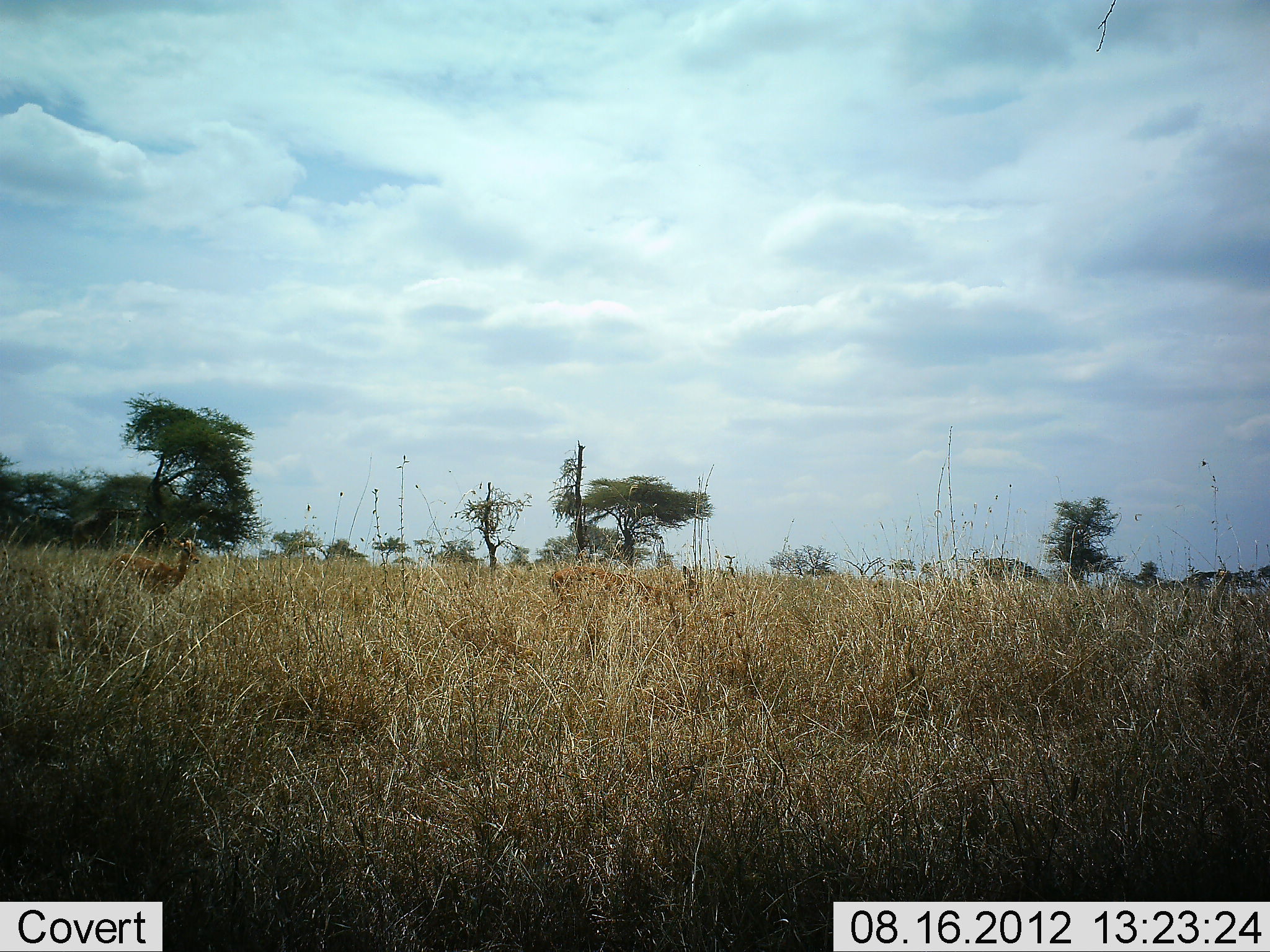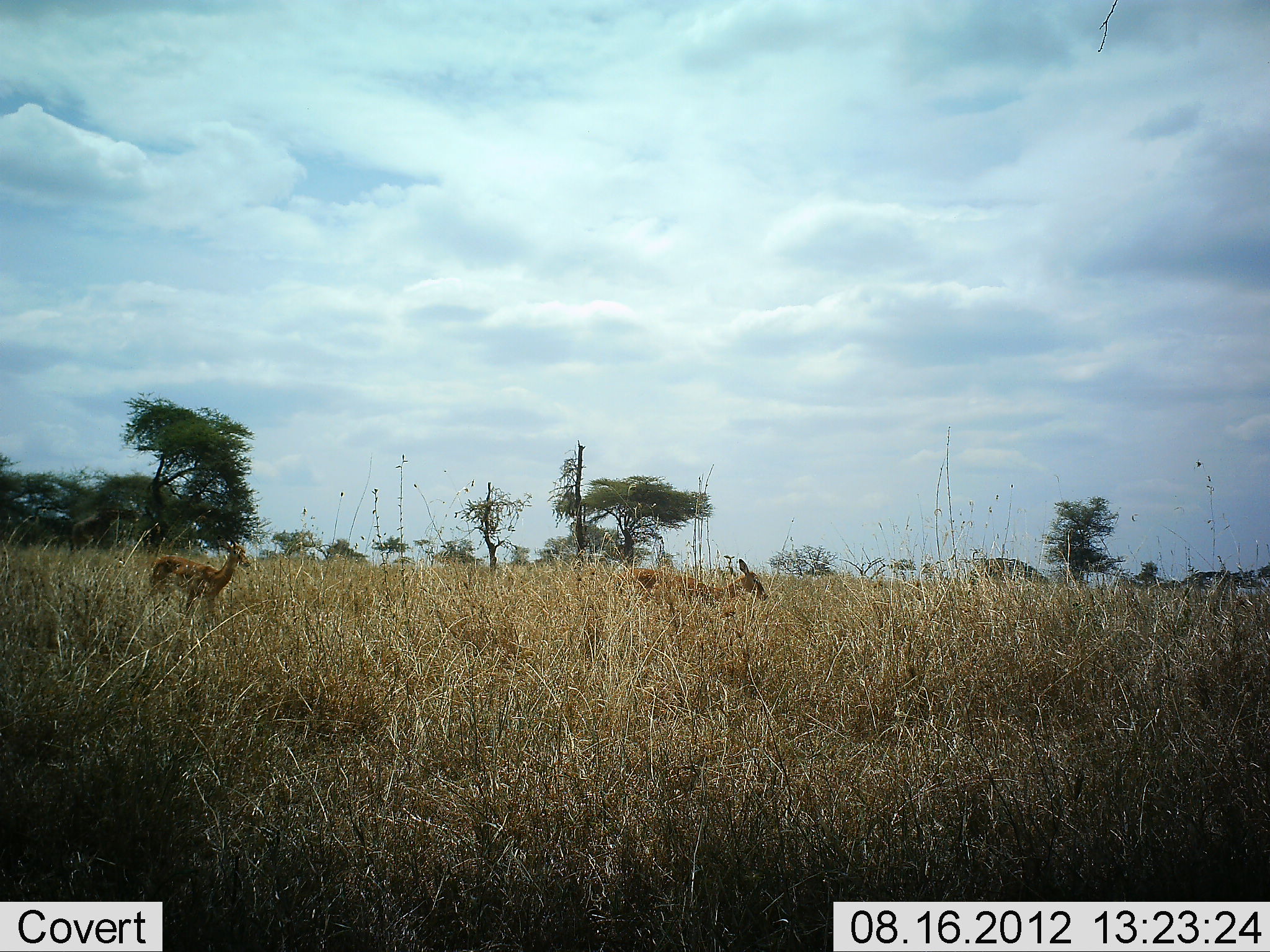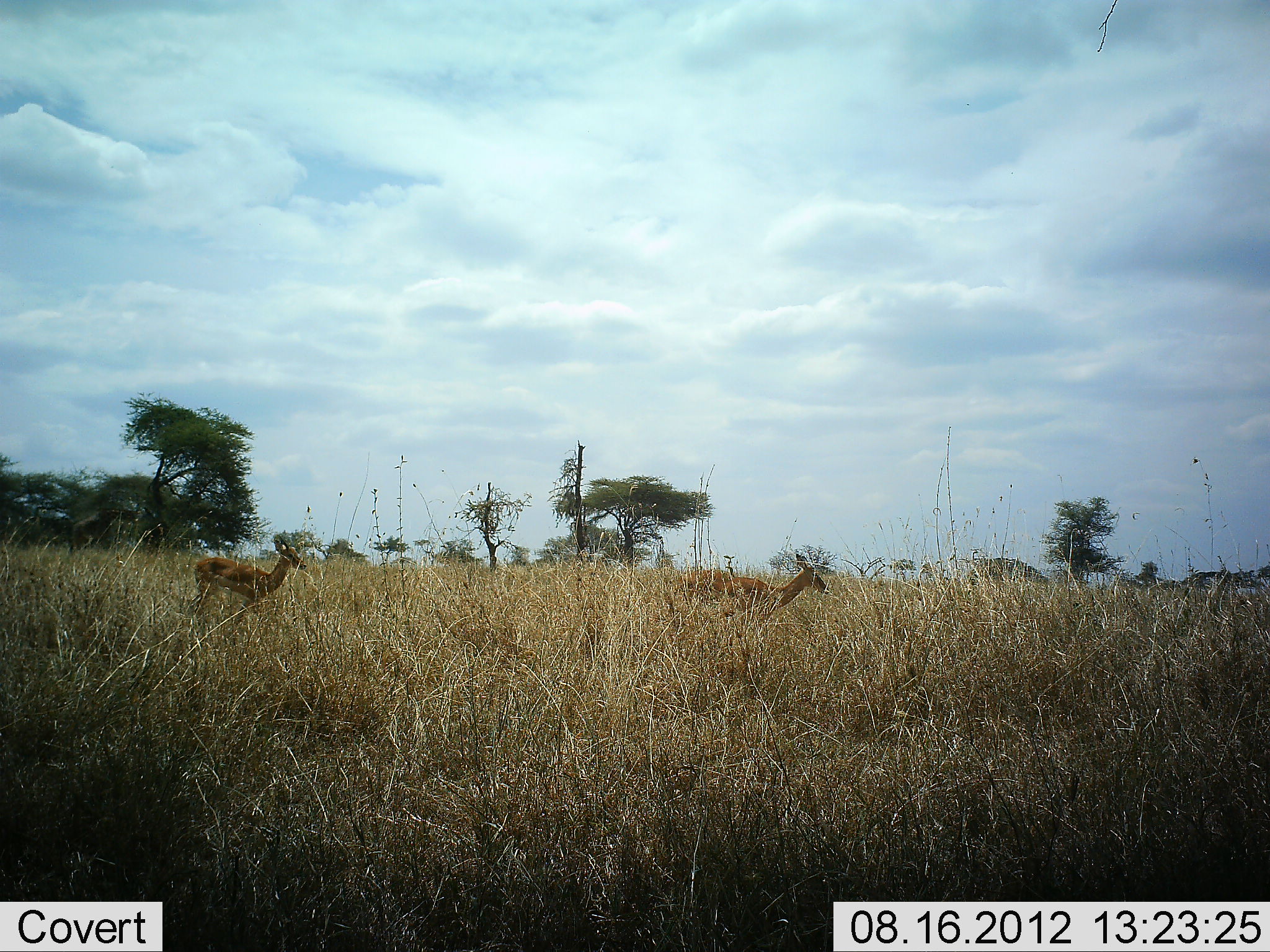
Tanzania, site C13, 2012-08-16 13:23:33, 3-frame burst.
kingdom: Animalia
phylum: Chordata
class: Mammalia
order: Artiodactyla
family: Bovidae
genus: Aepyceros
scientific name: Aepyceros melampus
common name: impala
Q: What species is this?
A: Impala (Aepyceros melampus).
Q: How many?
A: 2.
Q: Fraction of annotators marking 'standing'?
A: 0%.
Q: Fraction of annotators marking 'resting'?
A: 0%.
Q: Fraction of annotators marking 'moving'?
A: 100%.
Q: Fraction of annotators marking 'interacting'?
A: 0%.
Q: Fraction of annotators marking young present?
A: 0%.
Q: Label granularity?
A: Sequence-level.